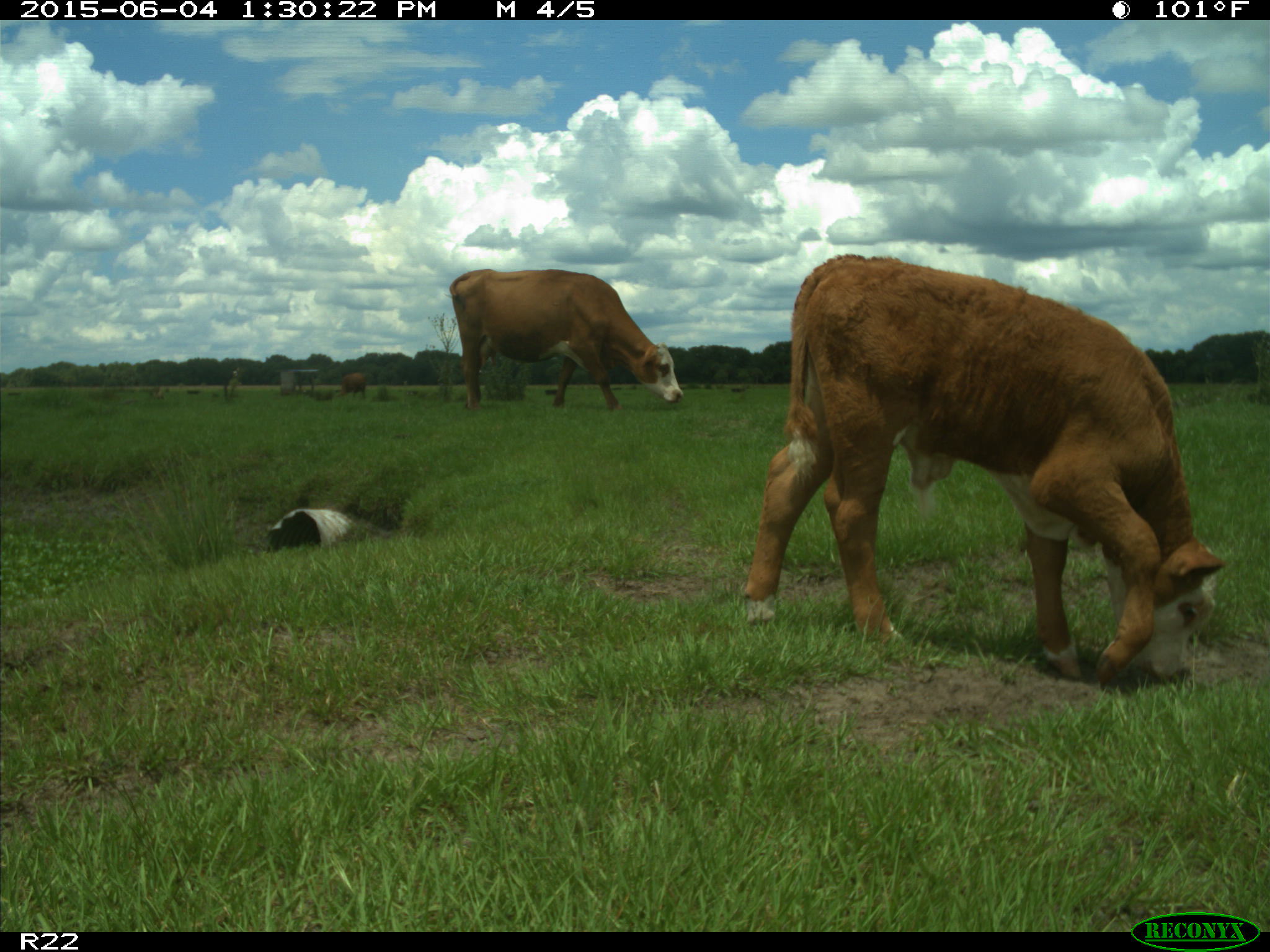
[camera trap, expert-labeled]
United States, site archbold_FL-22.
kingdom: Animalia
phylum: Chordata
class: Mammalia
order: Artiodactyla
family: Bovidae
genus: Bos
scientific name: Bos taurus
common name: domestic cow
Bos taurus (domestic cow).